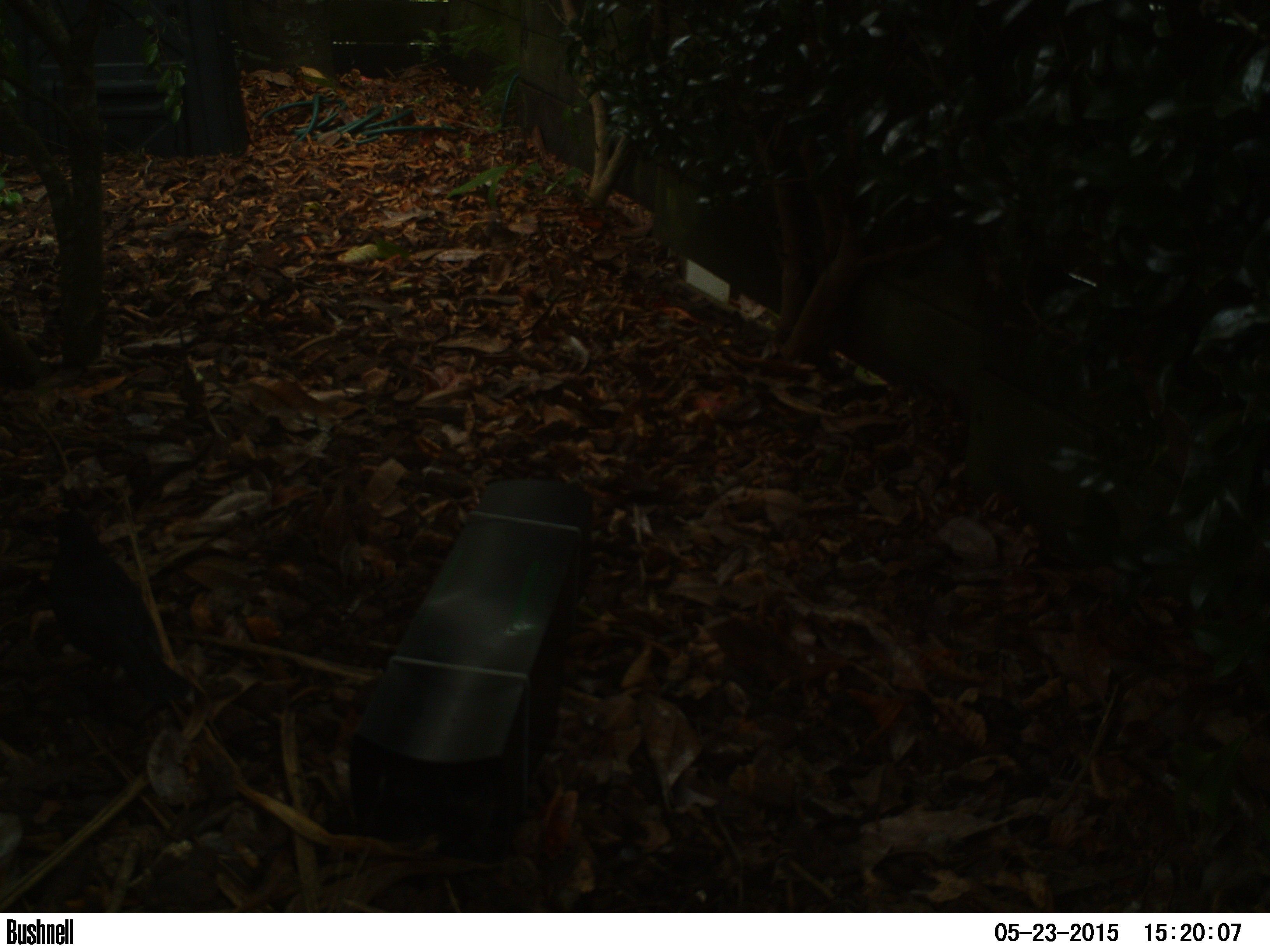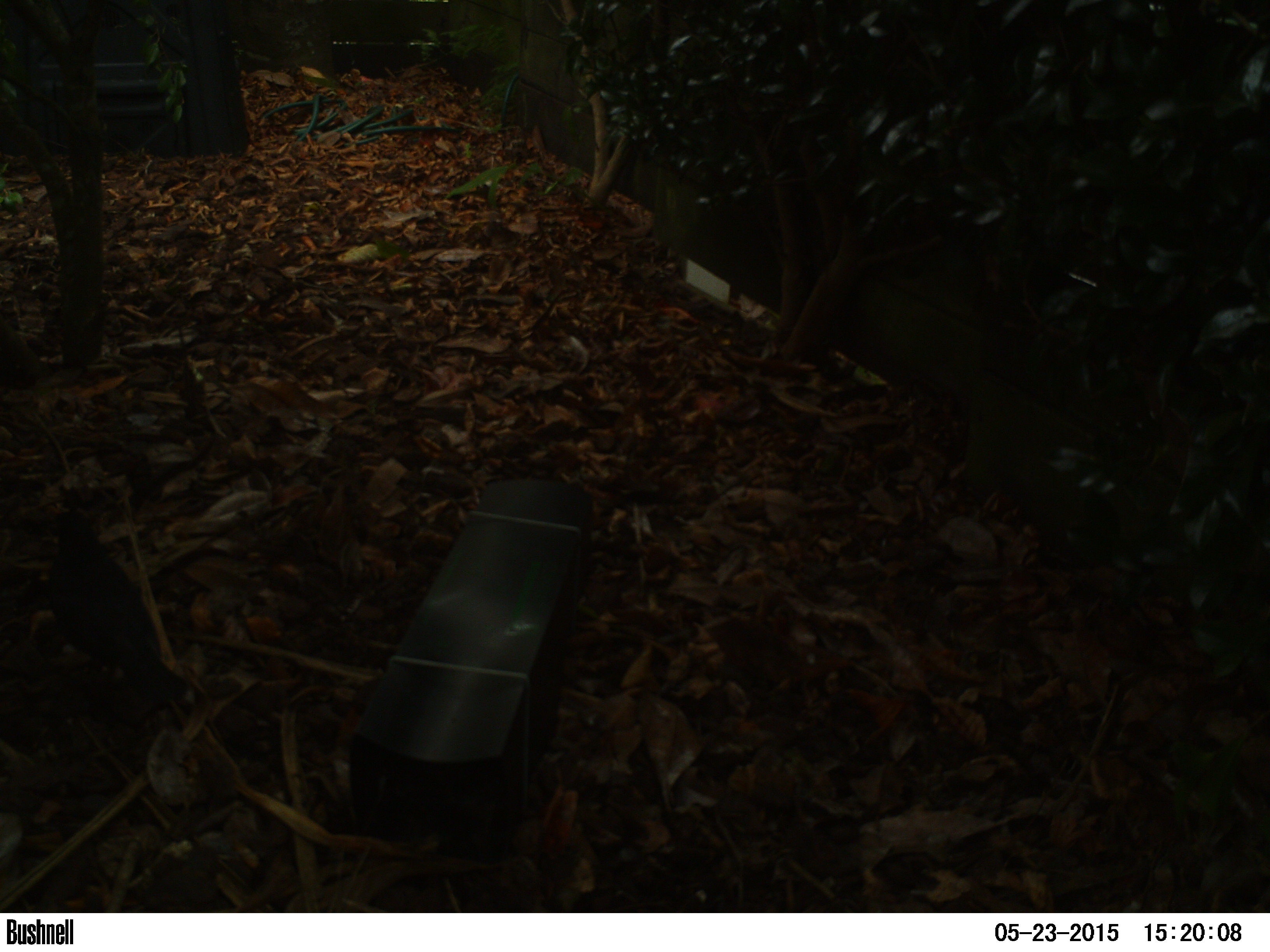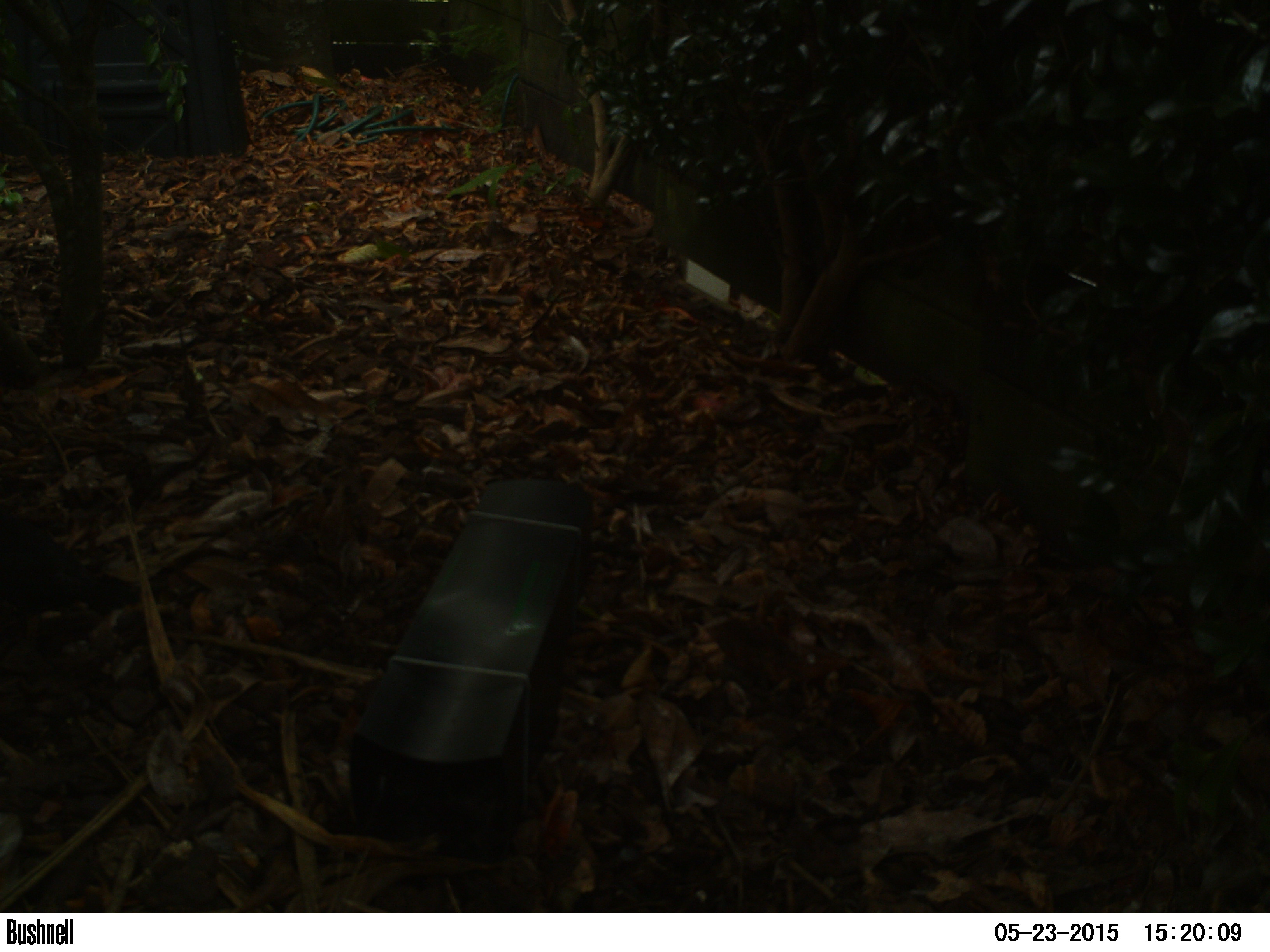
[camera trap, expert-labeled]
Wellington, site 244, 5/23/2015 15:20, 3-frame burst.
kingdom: Animalia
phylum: Chordata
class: Aves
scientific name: Aves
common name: bird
Bird (Aves).